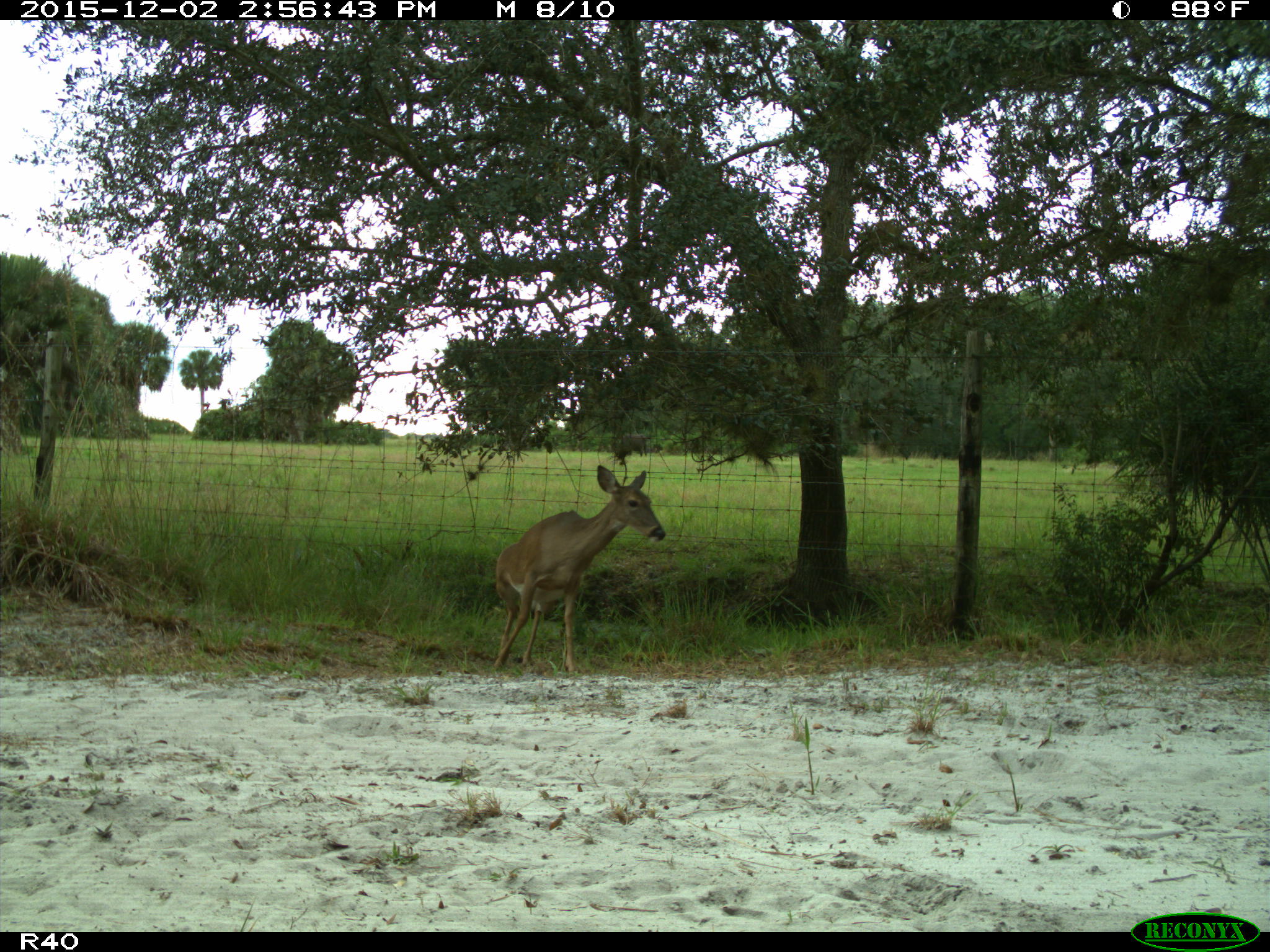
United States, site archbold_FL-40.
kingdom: Animalia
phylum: Chordata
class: Mammalia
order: Artiodactyla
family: Cervidae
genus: Odocoileus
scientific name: Odocoileus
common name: deer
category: unidentified deer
Unidentified deer (deer) (Odocoileus).